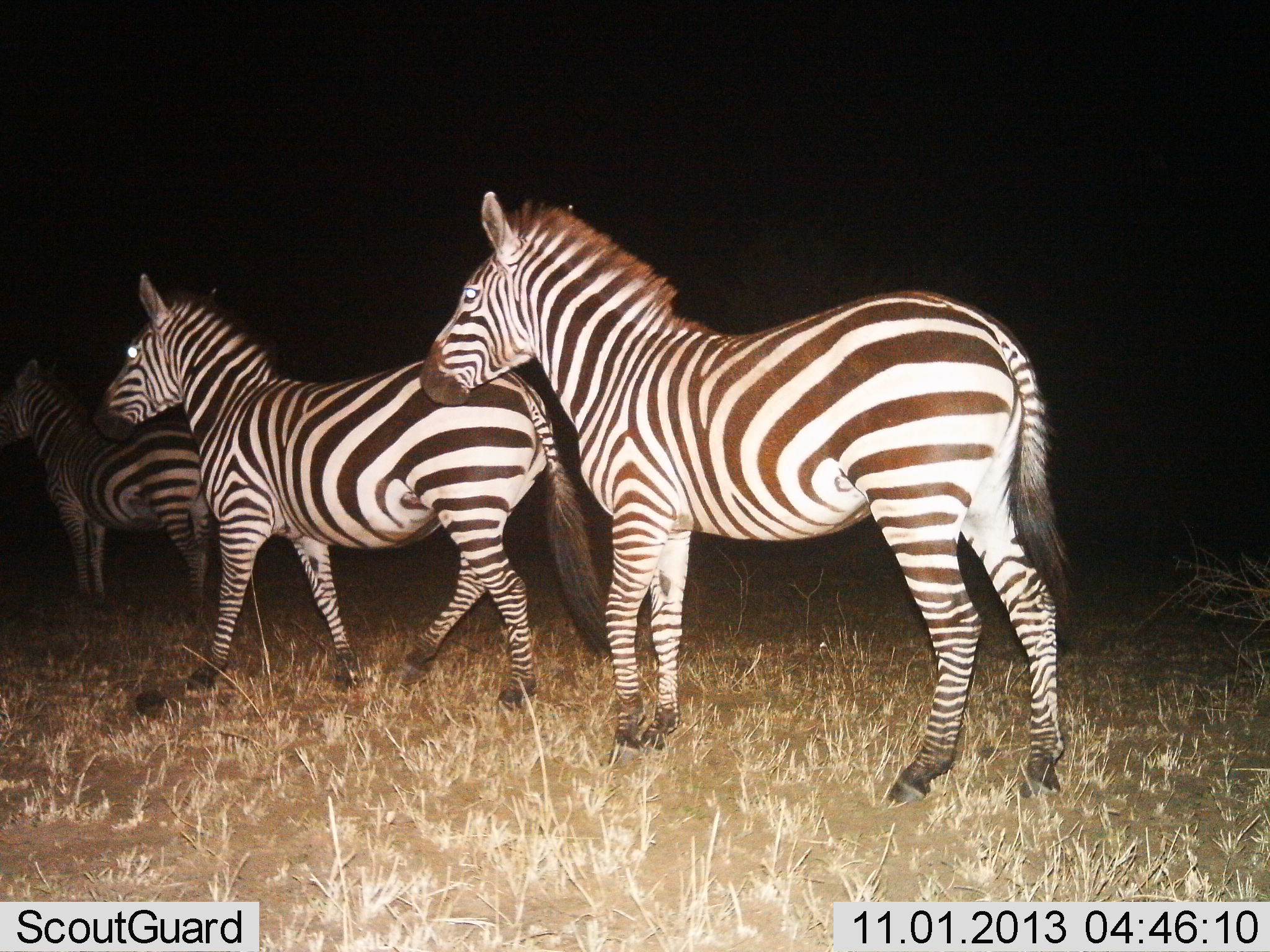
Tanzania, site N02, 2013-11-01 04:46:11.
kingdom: Animalia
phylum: Chordata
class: Mammalia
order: Perissodactyla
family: Equidae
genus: Equus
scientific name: Equus quagga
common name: plains zebra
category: zebra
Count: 3.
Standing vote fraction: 70%.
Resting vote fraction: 0%.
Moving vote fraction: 60%.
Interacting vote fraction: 0%.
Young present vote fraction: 0%.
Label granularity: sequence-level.